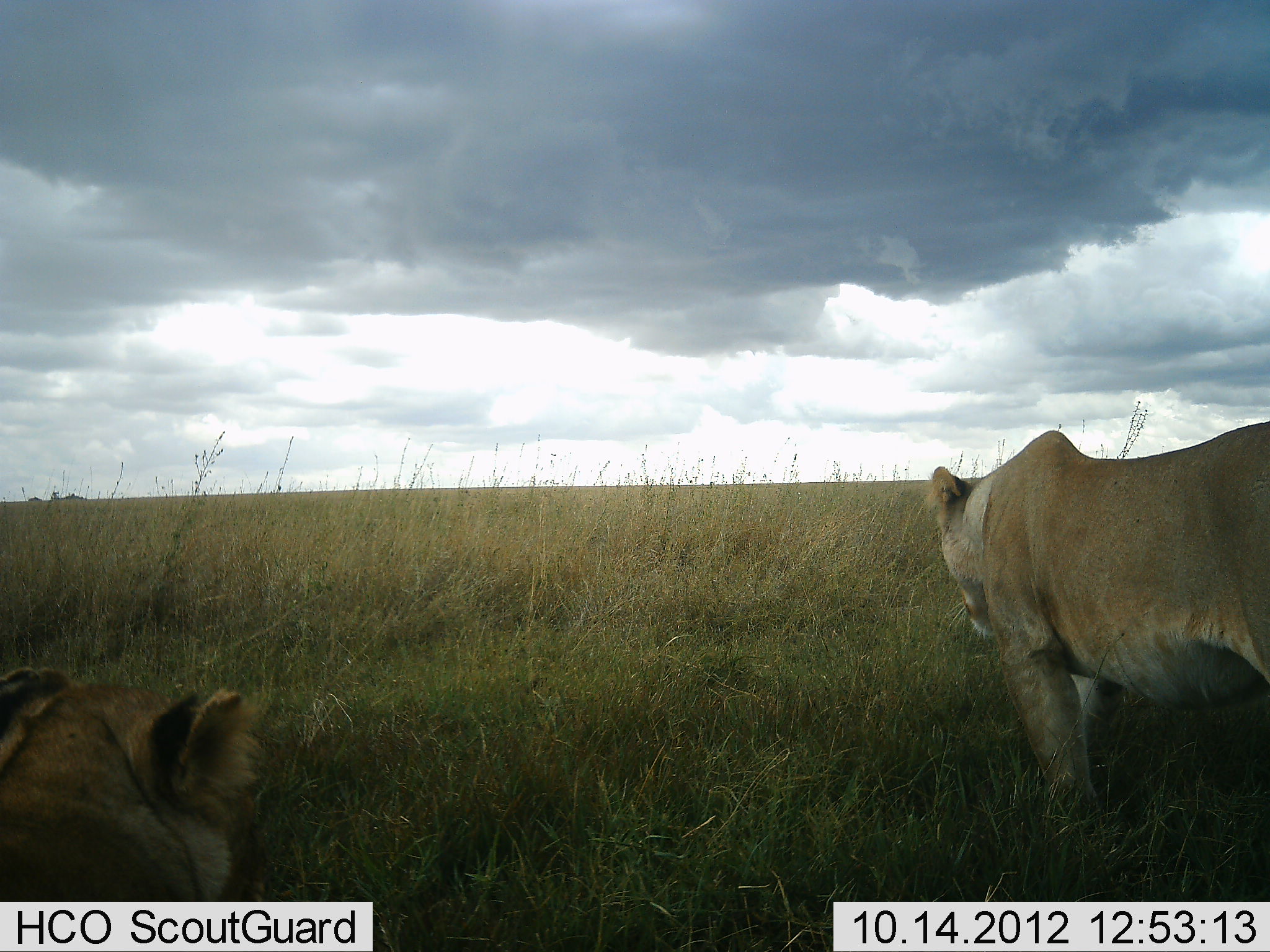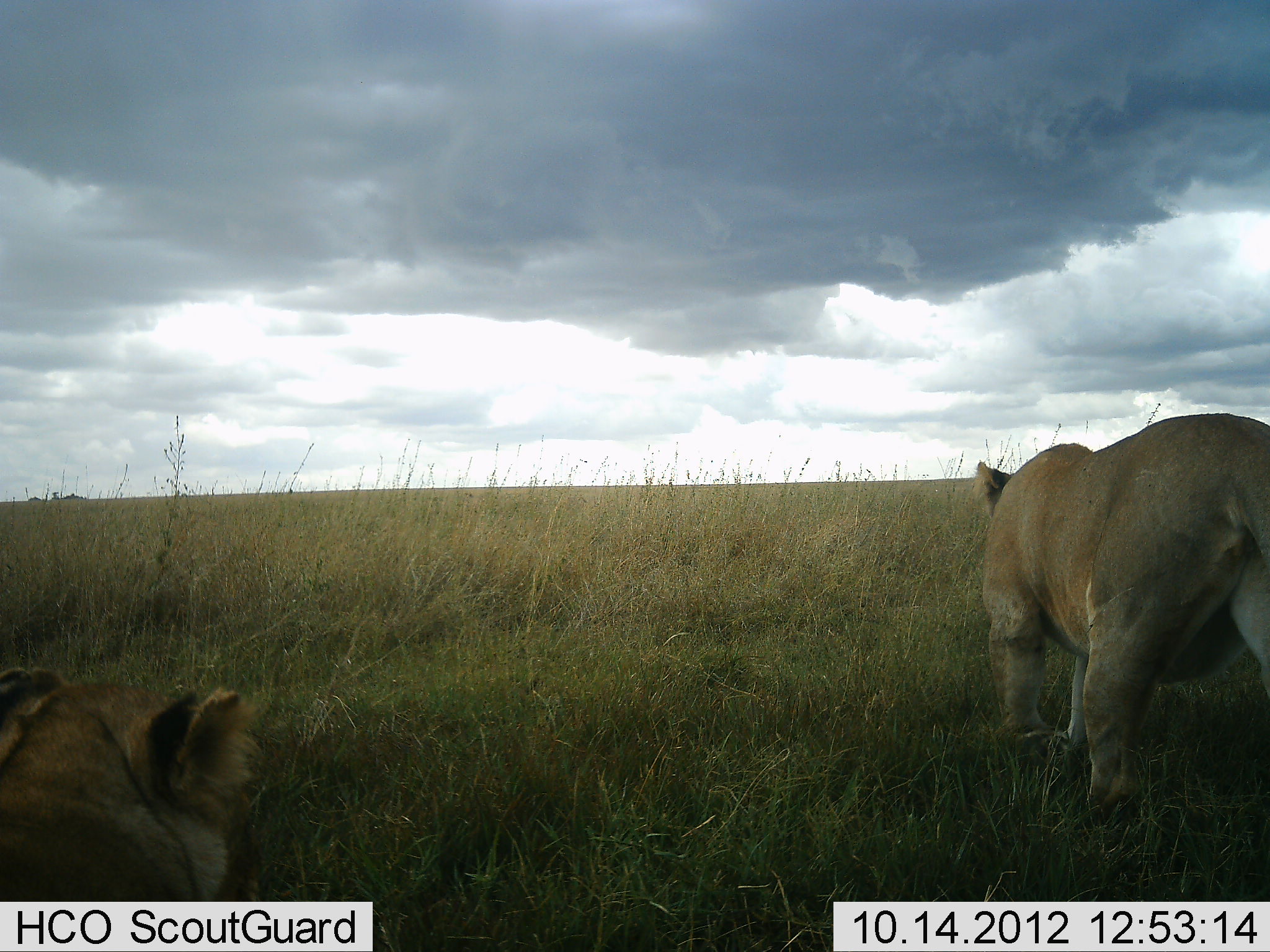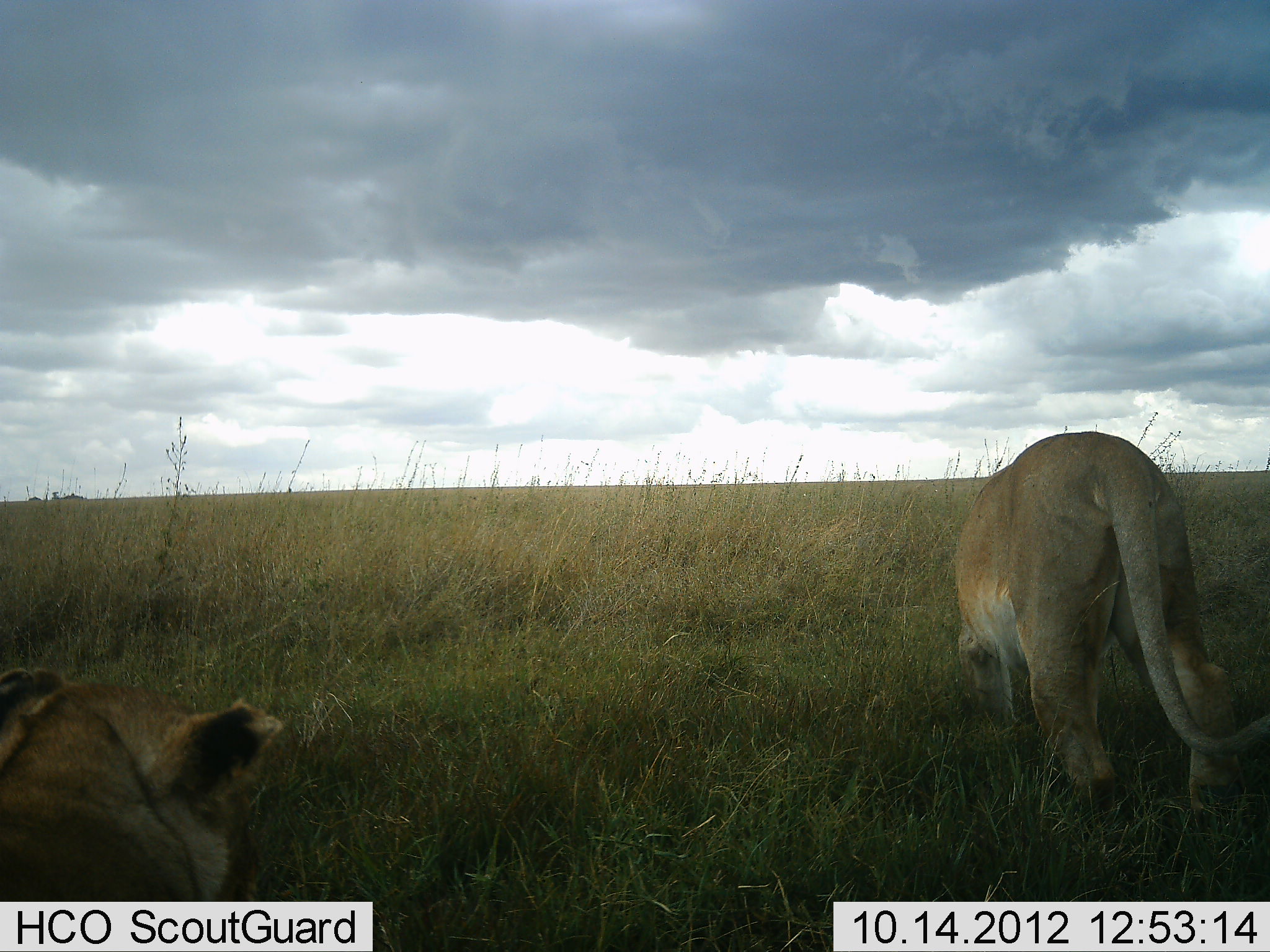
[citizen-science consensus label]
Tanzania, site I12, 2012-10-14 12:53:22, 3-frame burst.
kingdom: Animalia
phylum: Chordata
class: Mammalia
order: Carnivora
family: Felidae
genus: Panthera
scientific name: Panthera leo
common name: lion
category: lionfemale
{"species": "lionfemale (lion) (Panthera leo)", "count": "2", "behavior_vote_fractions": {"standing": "18%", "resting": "73%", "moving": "91%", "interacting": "0%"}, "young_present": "0%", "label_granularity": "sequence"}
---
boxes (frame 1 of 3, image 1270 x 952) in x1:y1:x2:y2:
animal: 928:418:1270:826; 0:668:267:952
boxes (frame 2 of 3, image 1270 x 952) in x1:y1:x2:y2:
animal: 974:410:1270:823; 0:666:255:952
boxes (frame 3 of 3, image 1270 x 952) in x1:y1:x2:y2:
animal: 954:431:1270:827; 0:674:283:952